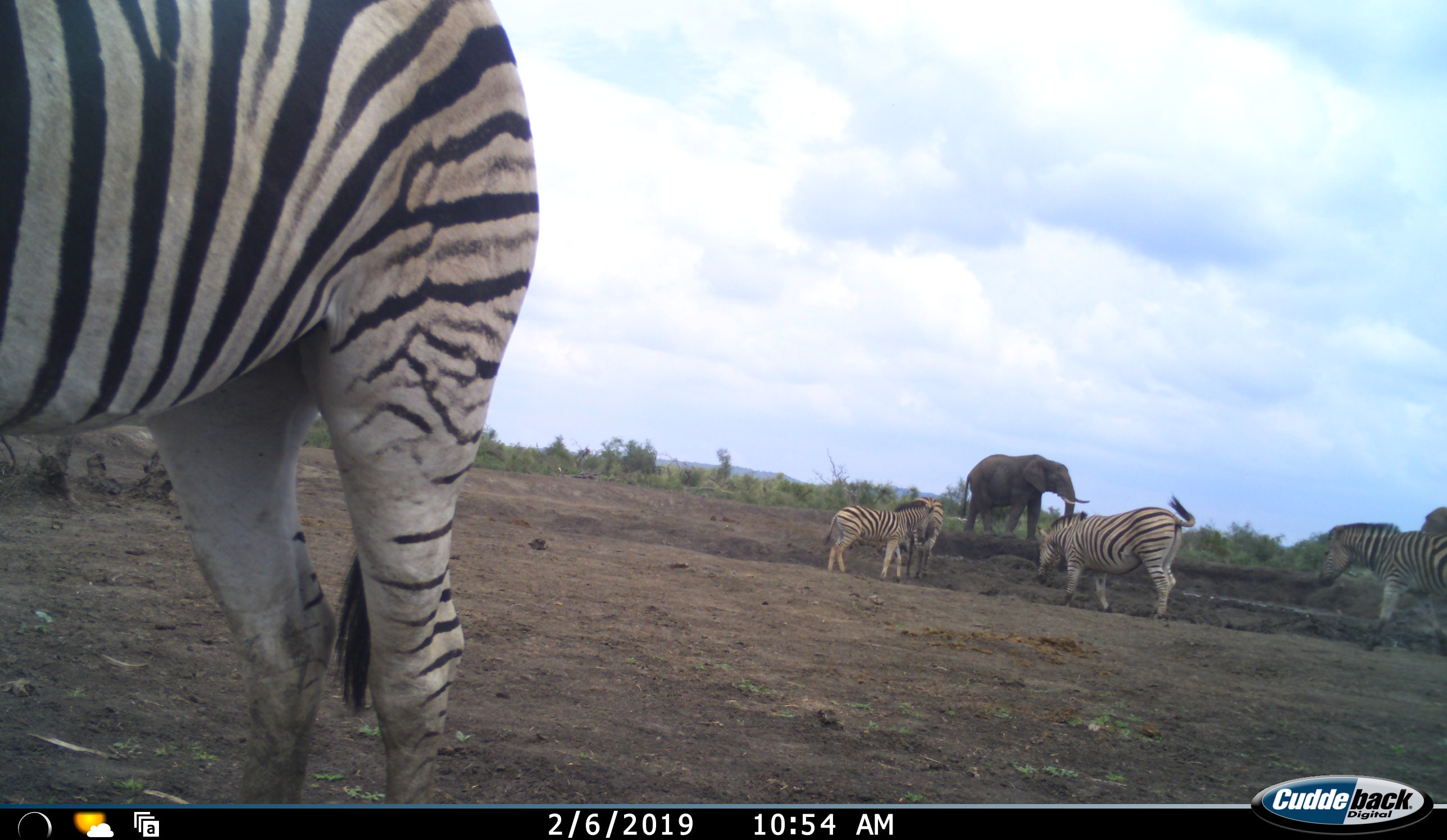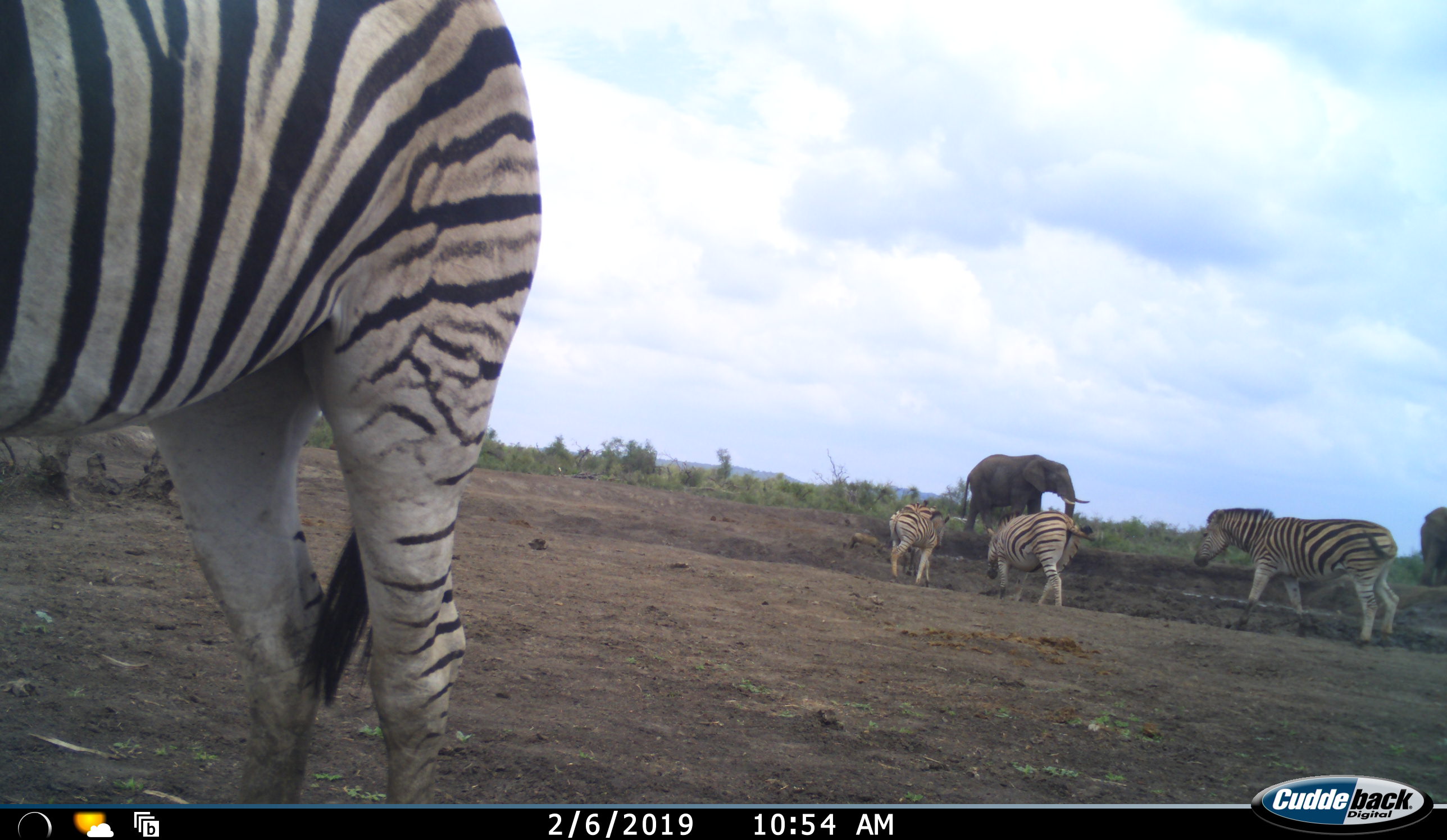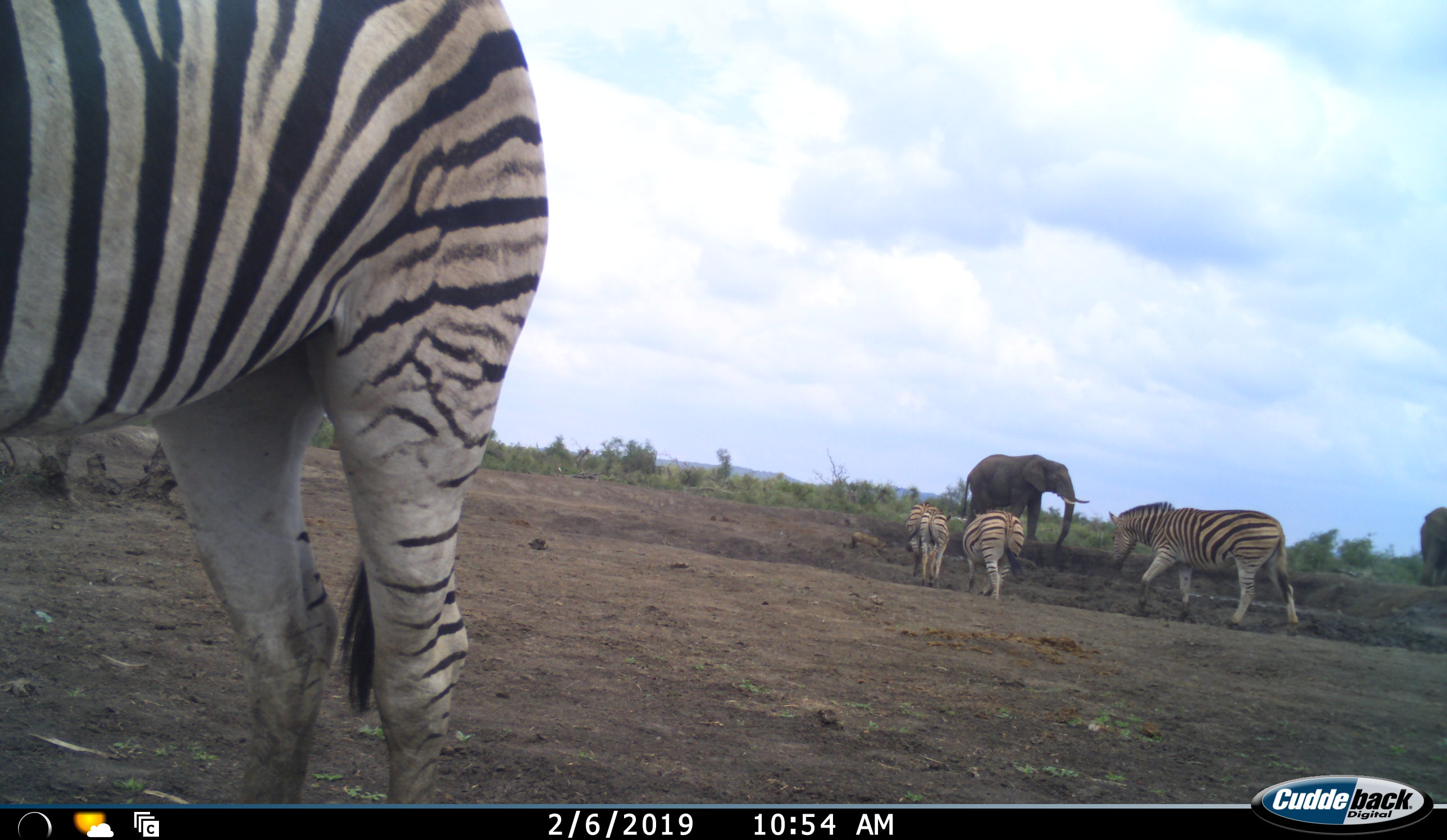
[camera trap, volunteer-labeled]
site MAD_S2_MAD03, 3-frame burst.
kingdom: Animalia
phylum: Chordata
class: Mammalia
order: Proboscidea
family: Elephantidae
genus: Loxodonta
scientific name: Loxodonta africana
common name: african bush elephant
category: elephant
Elephant (african bush elephant) (Loxodonta africana), count 2. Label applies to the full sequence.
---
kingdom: Animalia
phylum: Chordata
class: Mammalia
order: Perissodactyla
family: Equidae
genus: Equus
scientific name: Equus quagga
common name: plains zebra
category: zebraplains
Zebraplains (plains zebra) (Equus quagga), count 5. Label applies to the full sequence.